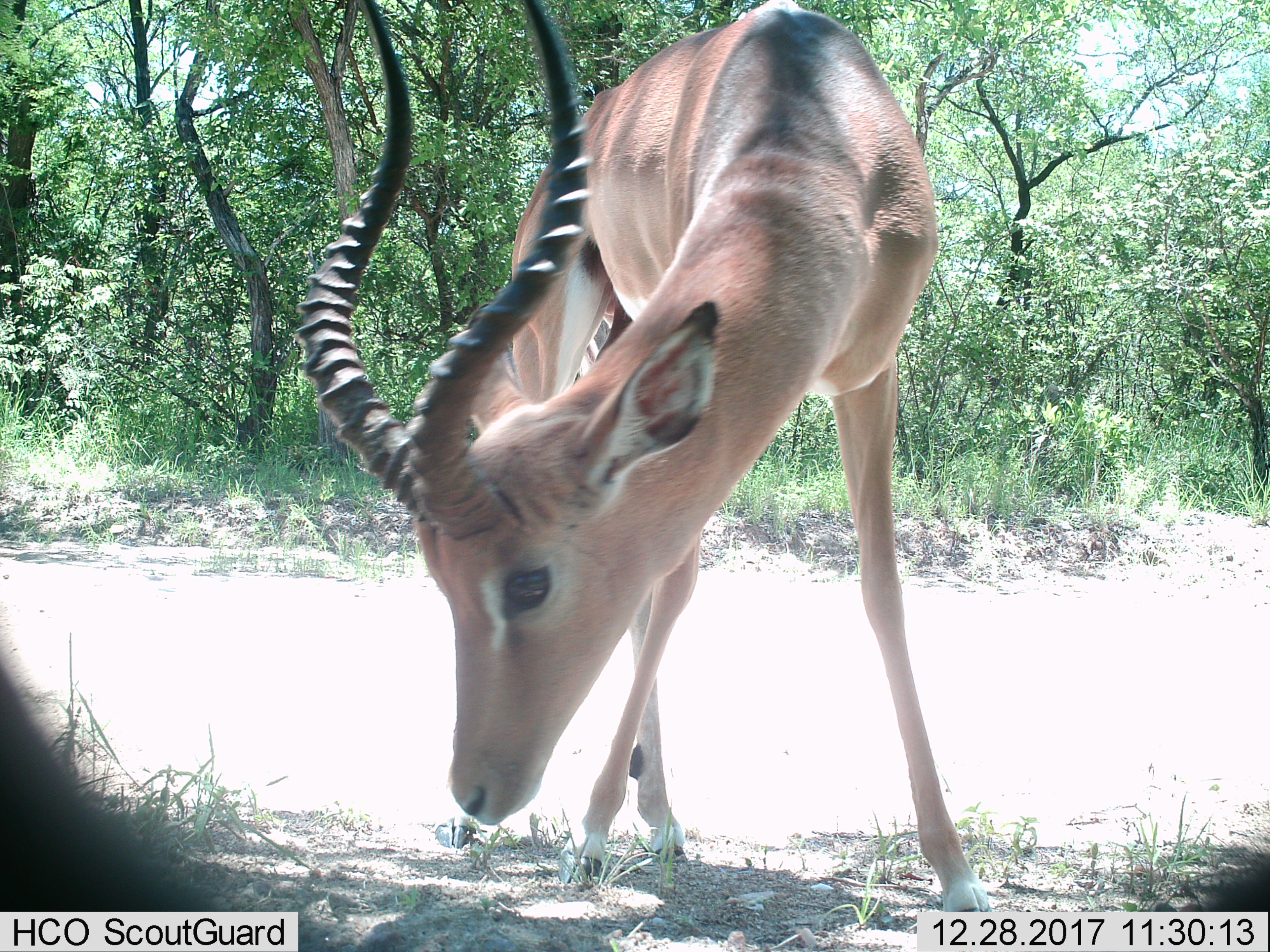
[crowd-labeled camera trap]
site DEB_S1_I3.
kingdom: Animalia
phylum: Chordata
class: Mammalia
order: Artiodactyla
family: Bovidae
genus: Aepyceros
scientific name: Aepyceros melampus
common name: impala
Impala (Aepyceros melampus), count 1. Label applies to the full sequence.